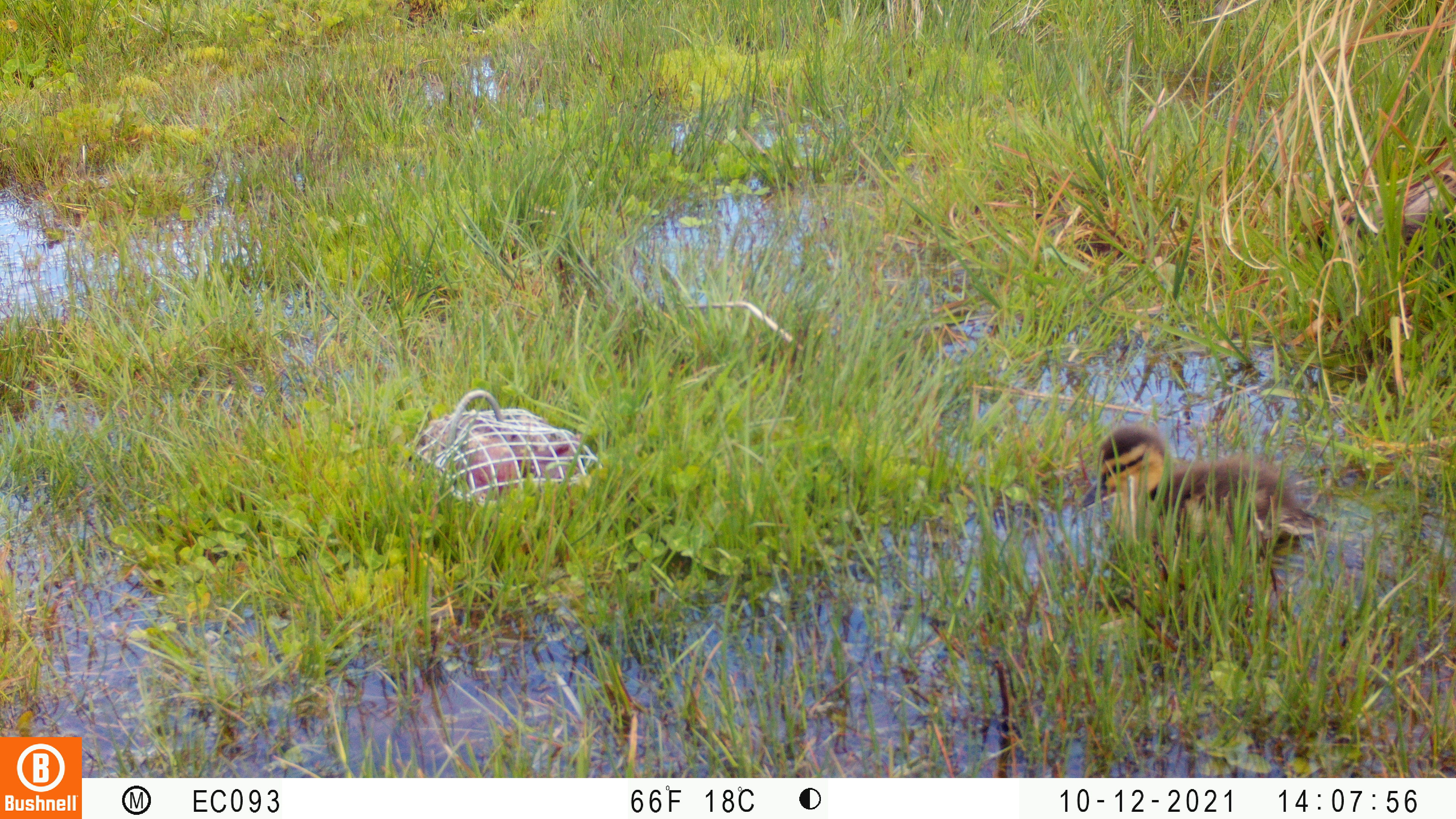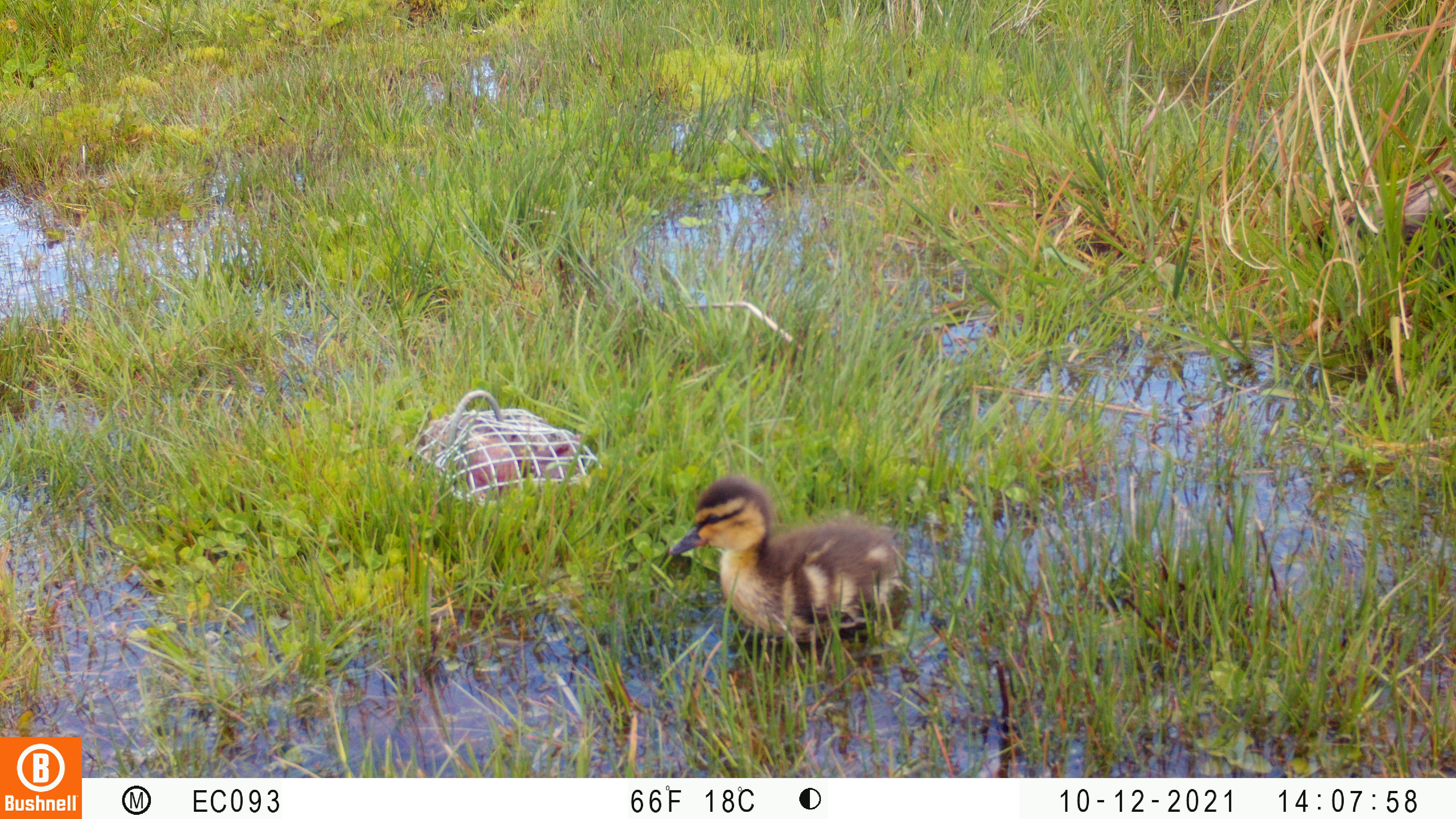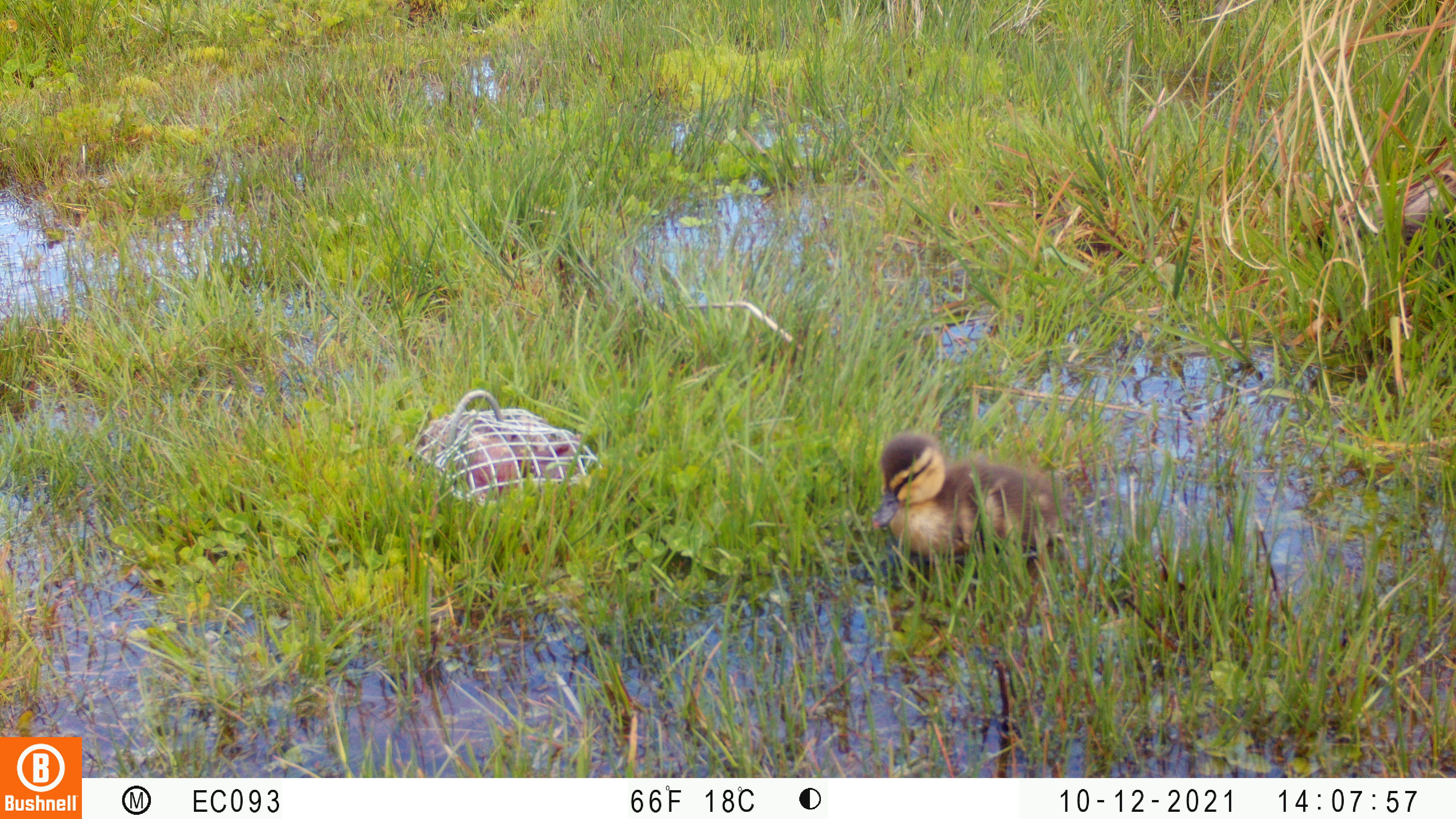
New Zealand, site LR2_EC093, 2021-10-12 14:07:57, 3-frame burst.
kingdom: Animalia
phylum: Chordata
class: Aves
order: Anseriformes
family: Anatidae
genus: Anas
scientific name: Anas platyrhynchos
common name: mallard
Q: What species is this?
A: Mallard (Anas platyrhynchos).